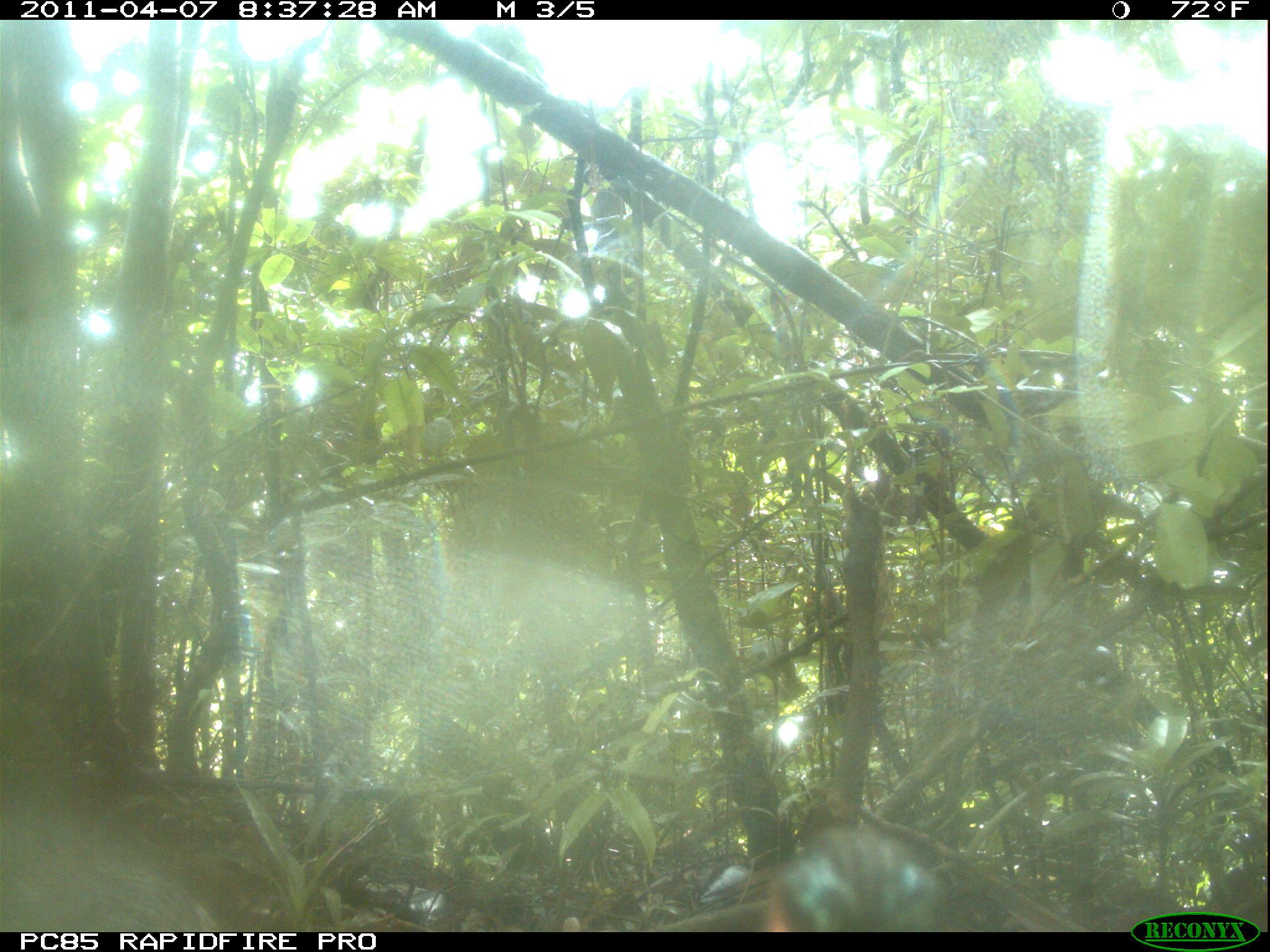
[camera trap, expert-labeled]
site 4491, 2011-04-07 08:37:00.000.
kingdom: Animalia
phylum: Chordata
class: Aves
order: Pelecaniformes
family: Threskiornithidae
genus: Lophotibis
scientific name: Lophotibis cristata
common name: madagascan ibis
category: lophotibis cristataa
Lophotibis cristataa (madagascan ibis) (Lophotibis cristata), count 2.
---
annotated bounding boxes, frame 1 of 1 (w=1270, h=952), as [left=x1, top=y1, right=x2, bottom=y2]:
lophotibis cristataa: [left=762, top=816, right=935, bottom=932]